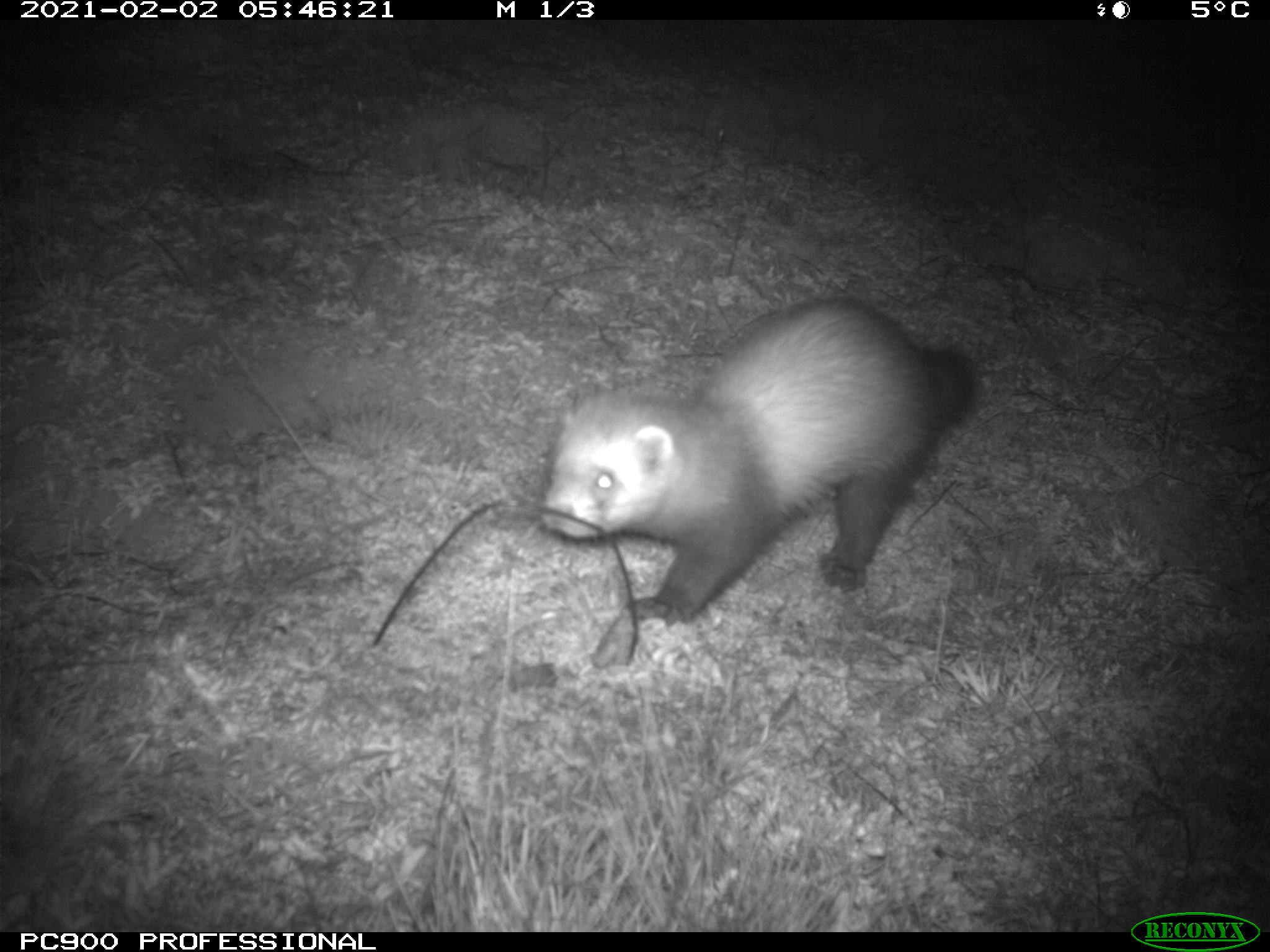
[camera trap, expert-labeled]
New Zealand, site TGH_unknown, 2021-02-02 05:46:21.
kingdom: Animalia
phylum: Chordata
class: Mammalia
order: Carnivora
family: Mustelidae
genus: Mustela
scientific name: Mustela furo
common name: ferret